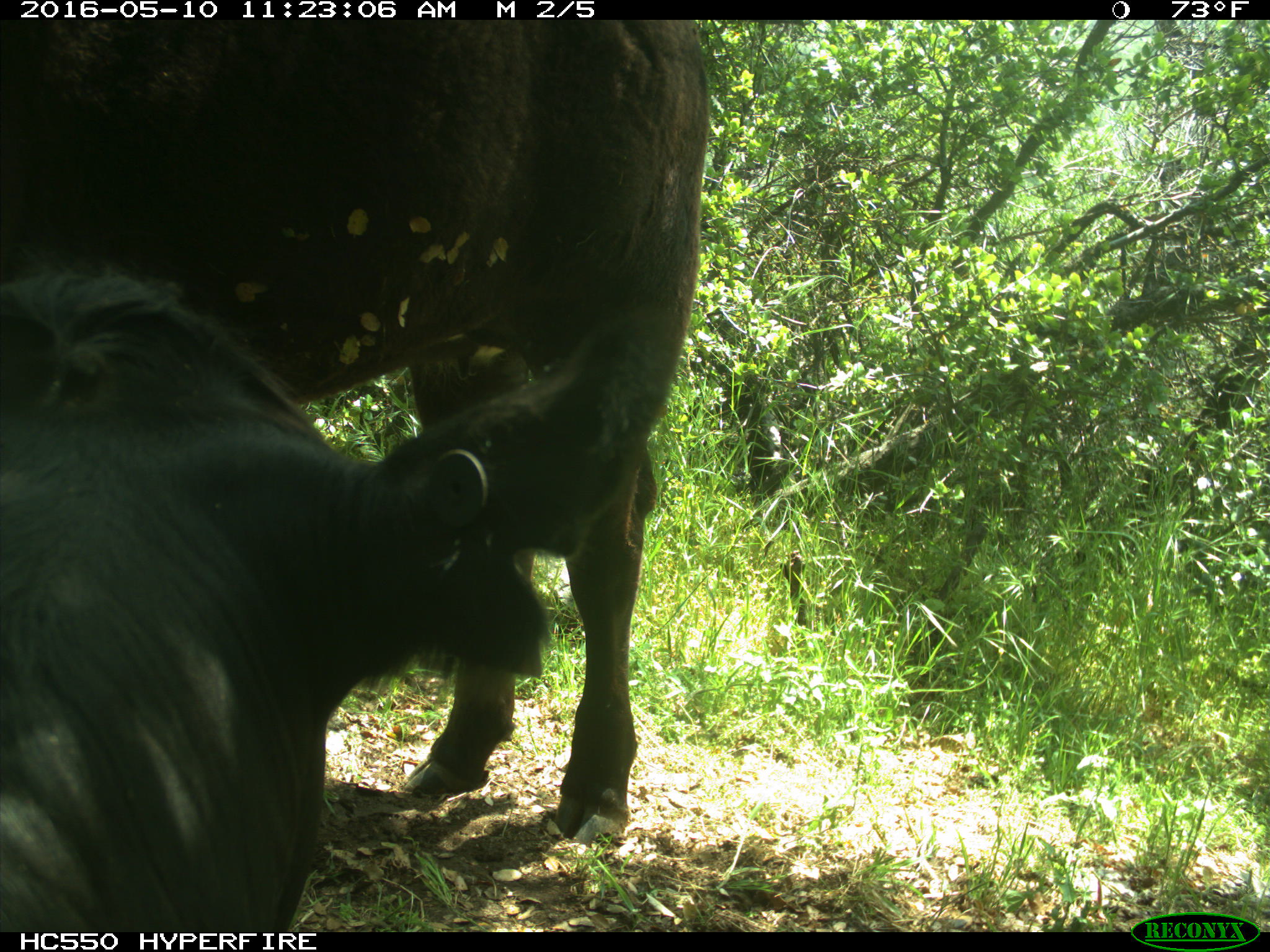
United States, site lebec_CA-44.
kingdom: Animalia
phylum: Chordata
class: Mammalia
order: Artiodactyla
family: Bovidae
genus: Bos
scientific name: Bos taurus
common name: domestic cow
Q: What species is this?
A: Bos taurus (domestic cow).